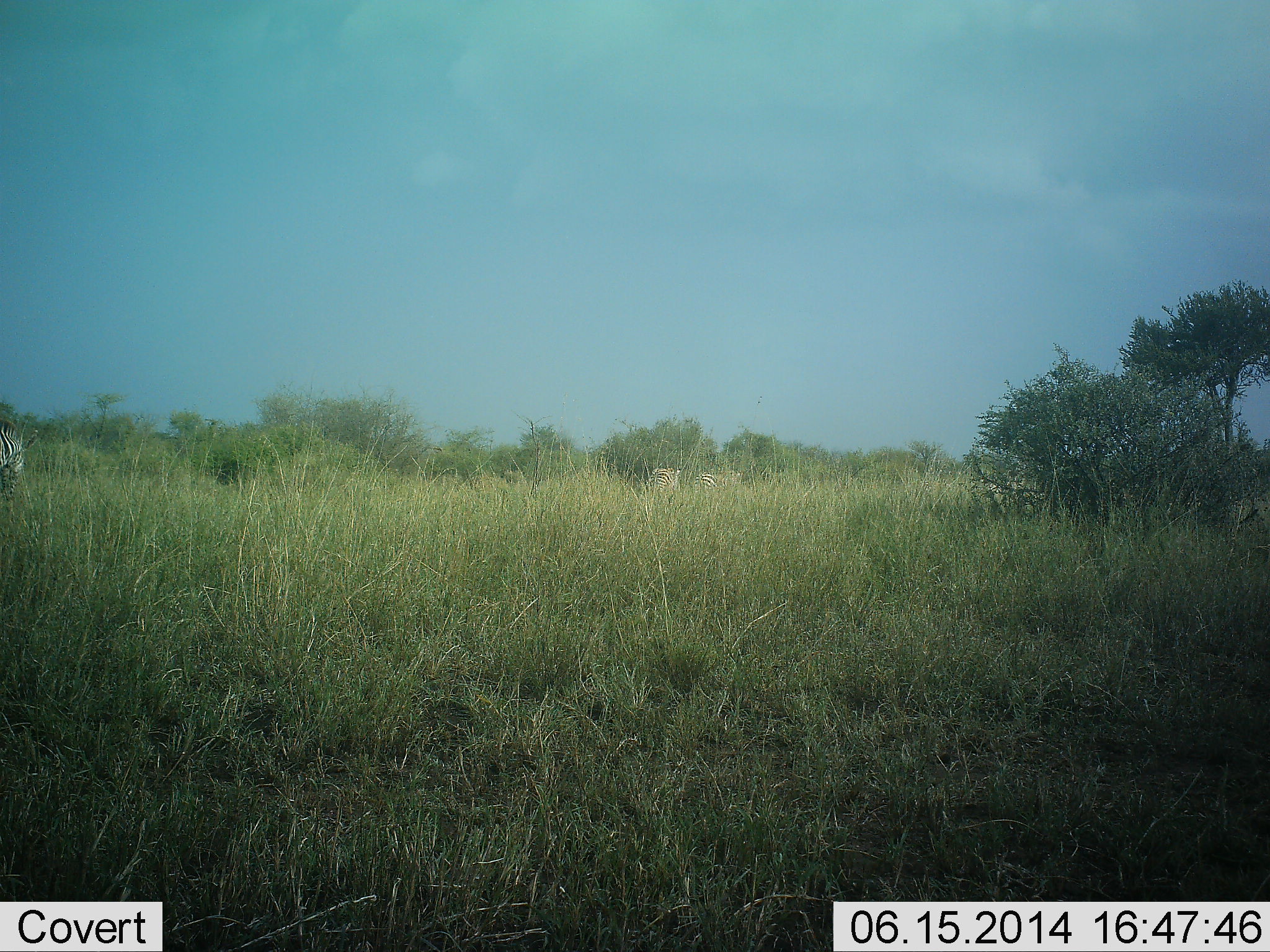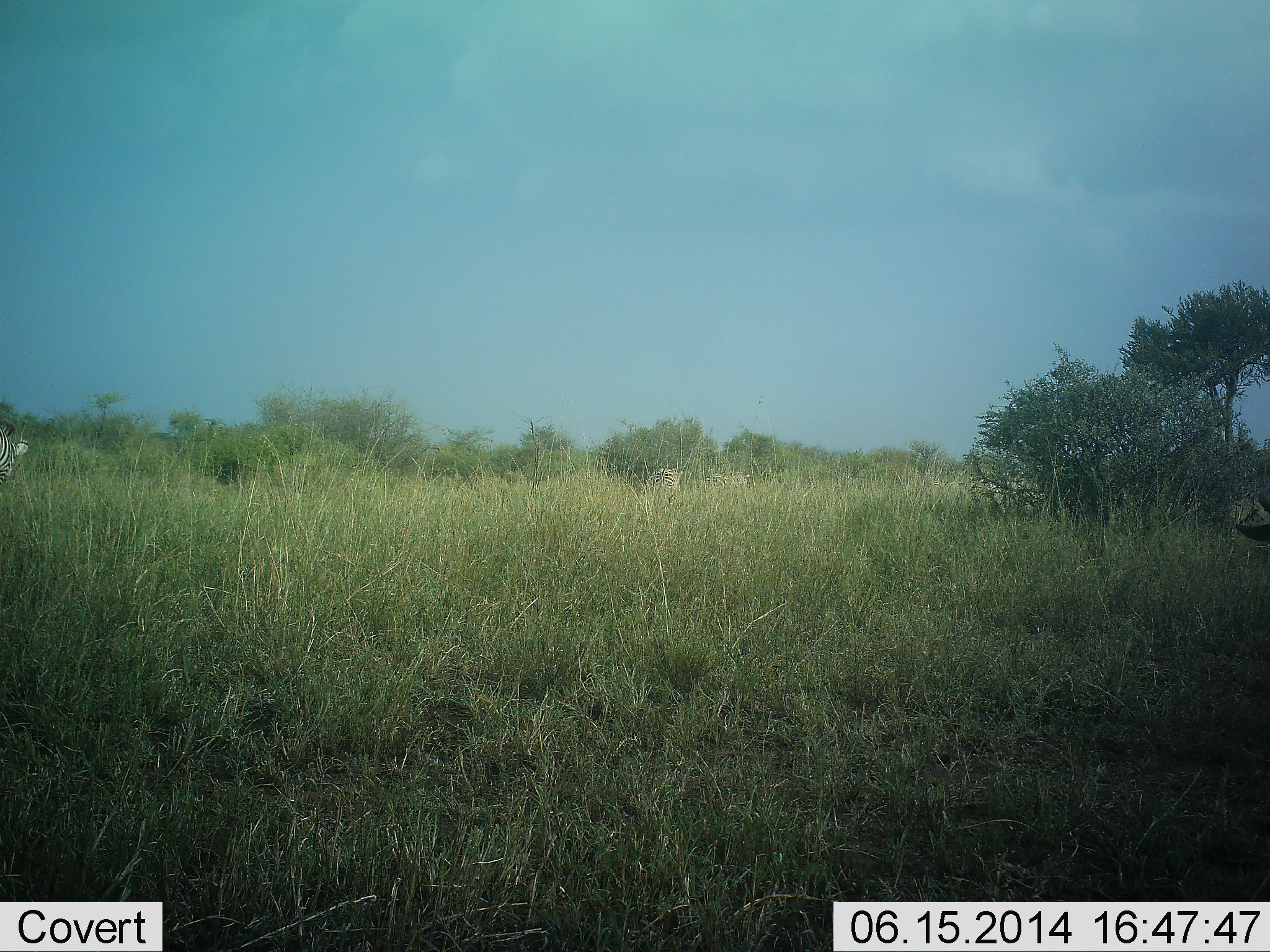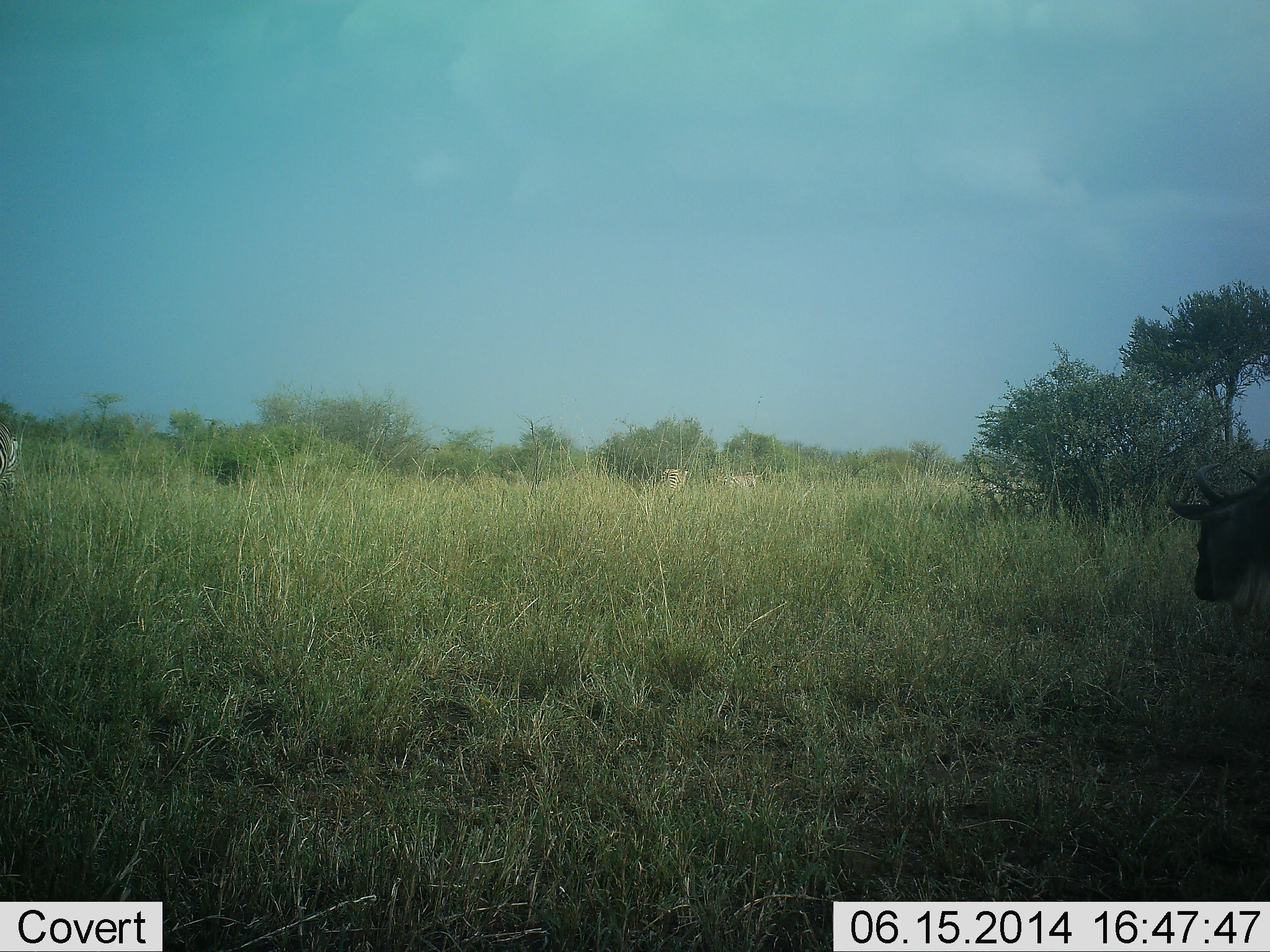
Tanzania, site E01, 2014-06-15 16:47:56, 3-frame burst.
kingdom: Animalia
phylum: Chordata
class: Mammalia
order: Artiodactyla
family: Bovidae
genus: Connochaetes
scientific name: Connochaetes taurinus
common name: blue wildebeest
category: wildebeest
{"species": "wildebeest (blue wildebeest) (Connochaetes taurinus)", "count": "1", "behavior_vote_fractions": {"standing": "10%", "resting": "0%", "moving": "90%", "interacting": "0%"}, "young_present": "0%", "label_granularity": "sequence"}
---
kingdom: Animalia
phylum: Chordata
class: Mammalia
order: Perissodactyla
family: Equidae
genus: Equus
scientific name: Equus quagga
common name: plains zebra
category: zebra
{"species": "zebra (plains zebra) (Equus quagga)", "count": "3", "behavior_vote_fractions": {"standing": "15%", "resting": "0%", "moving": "85%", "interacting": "0%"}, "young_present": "0%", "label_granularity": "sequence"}